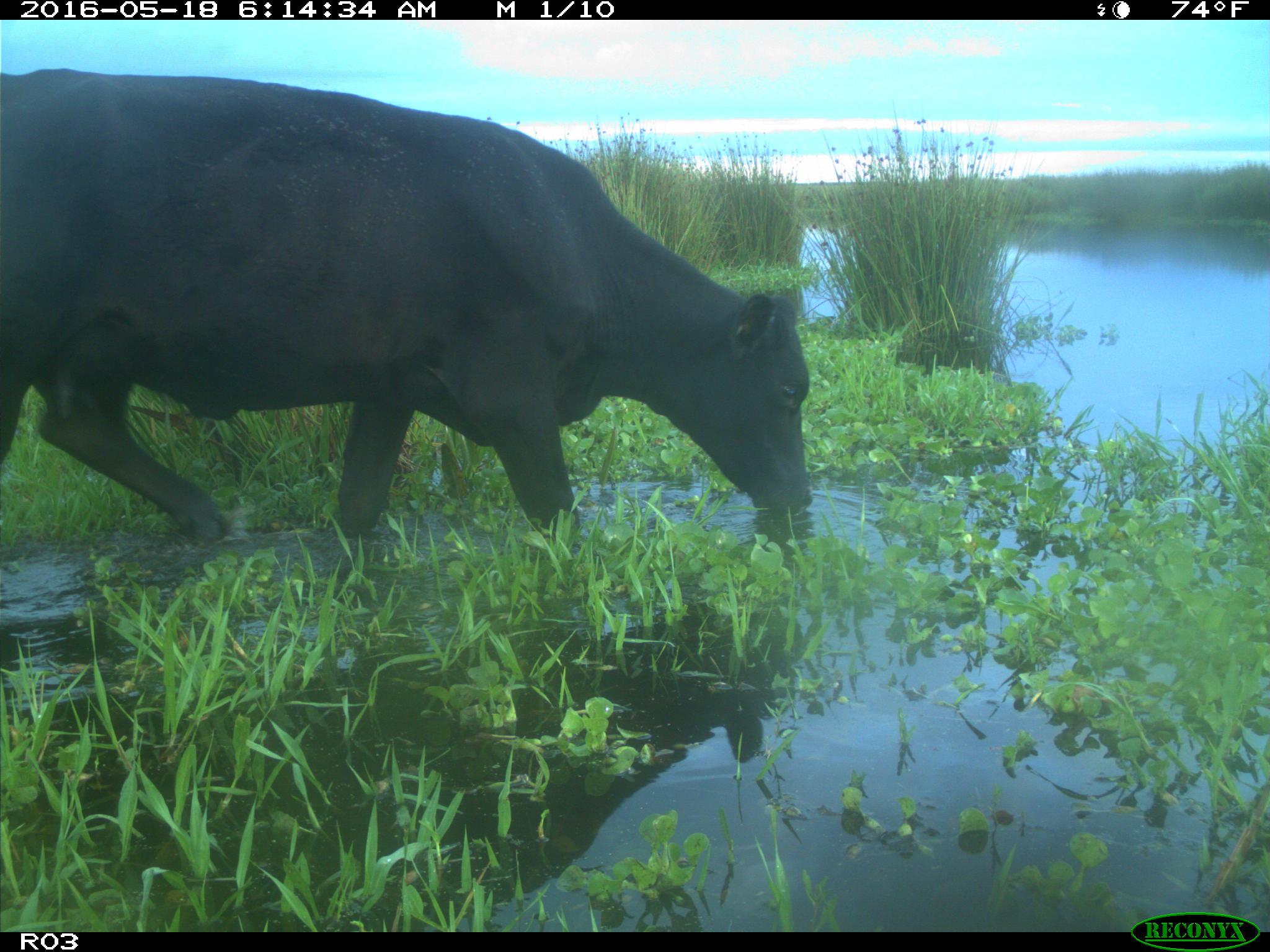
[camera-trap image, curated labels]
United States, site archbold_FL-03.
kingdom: Animalia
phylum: Chordata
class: Mammalia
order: Artiodactyla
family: Bovidae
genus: Bos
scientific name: Bos taurus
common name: domestic cow